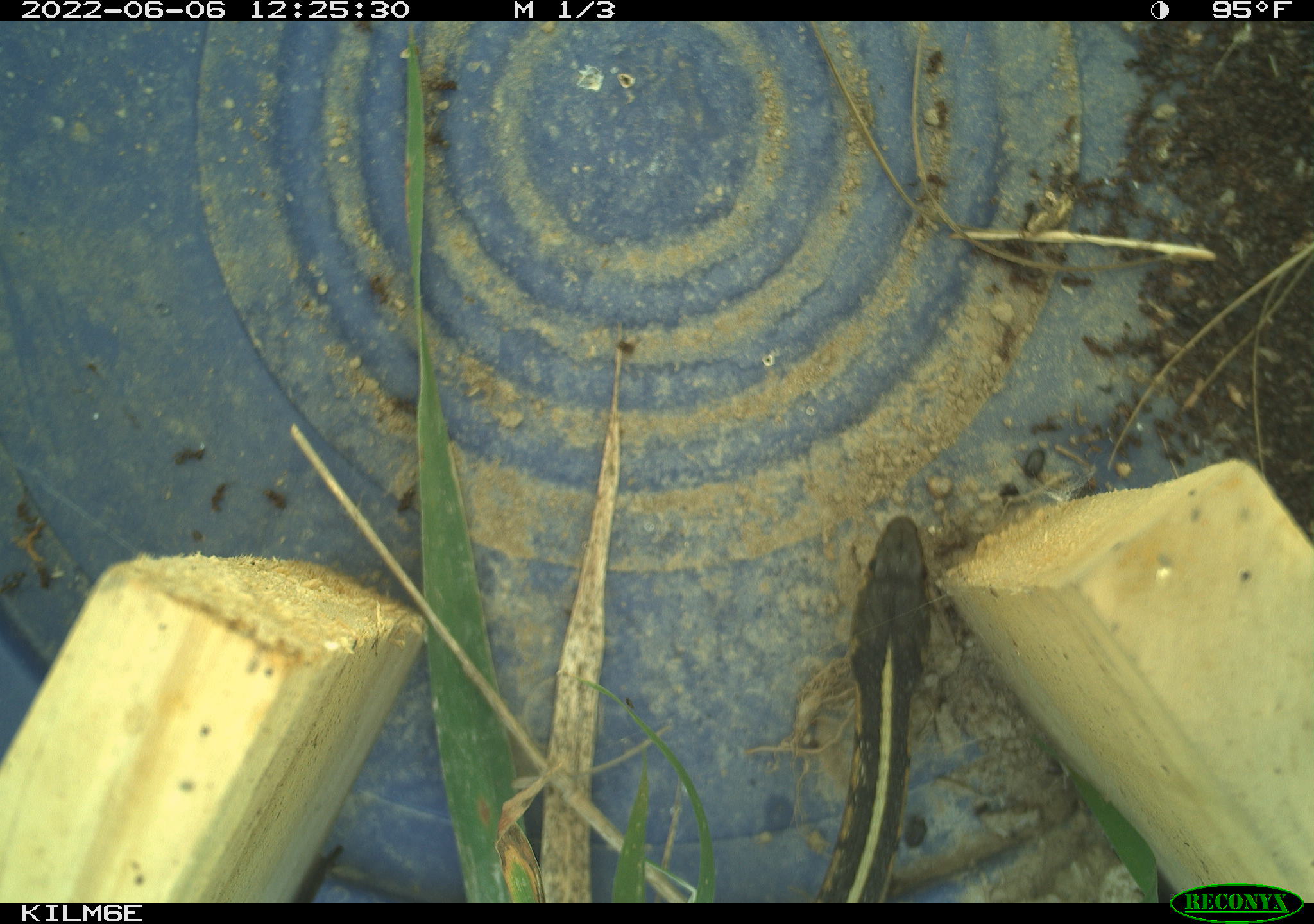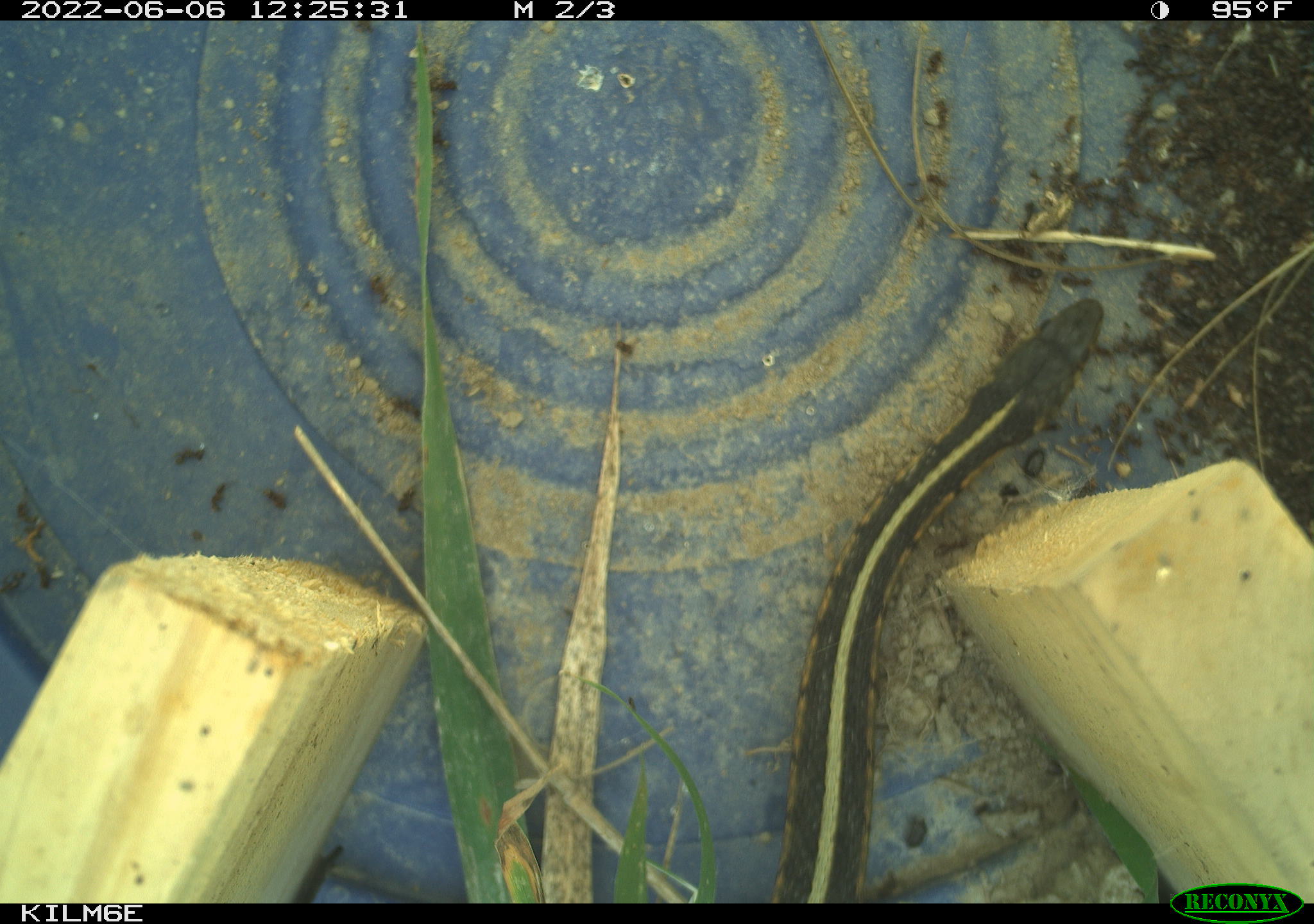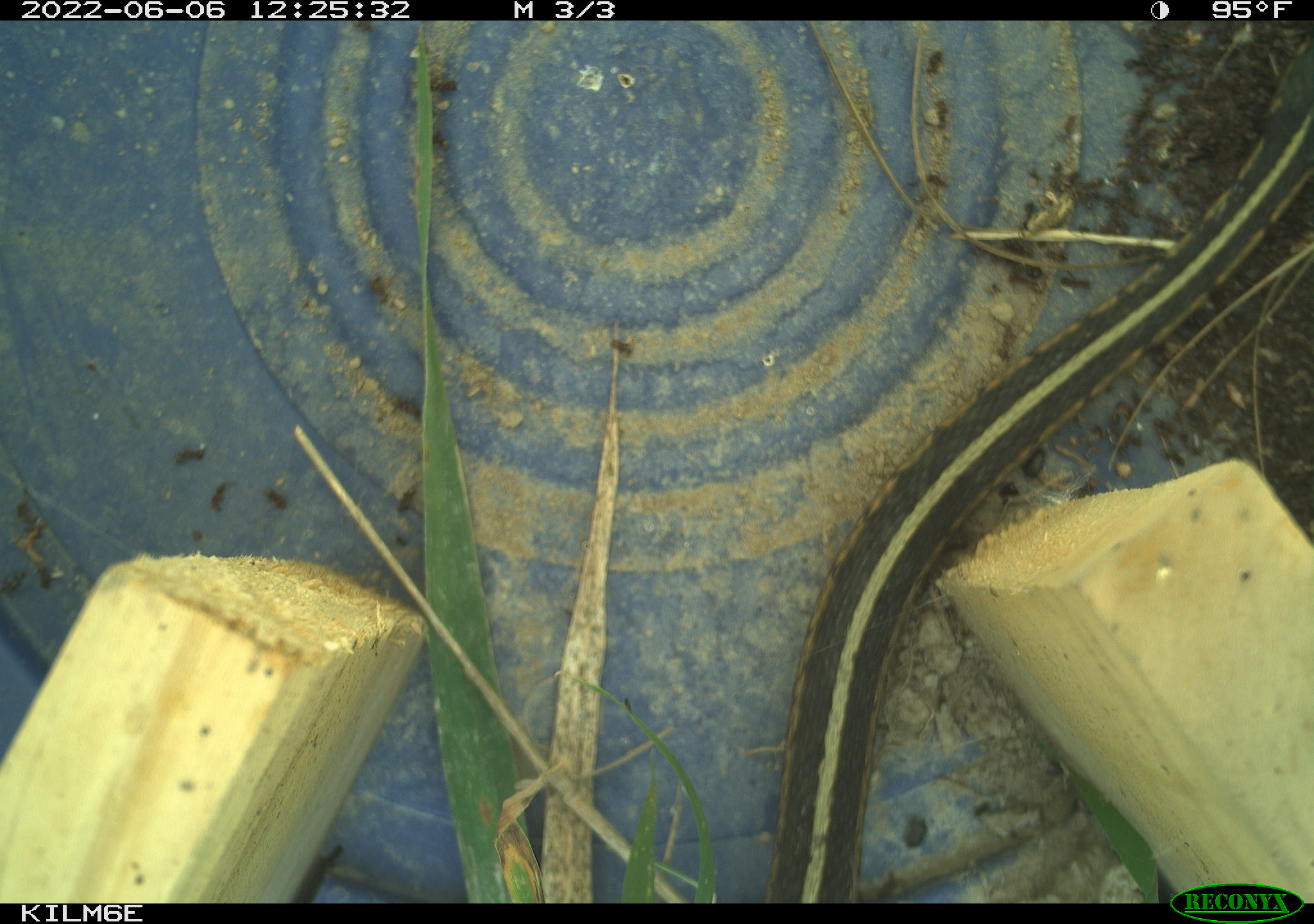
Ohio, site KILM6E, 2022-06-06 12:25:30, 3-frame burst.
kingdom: Animalia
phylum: Chordata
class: Reptilia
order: Squamata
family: Colubridae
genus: Thamnophis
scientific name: Thamnophis sirtalis sirtalis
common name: eastern gartersnake